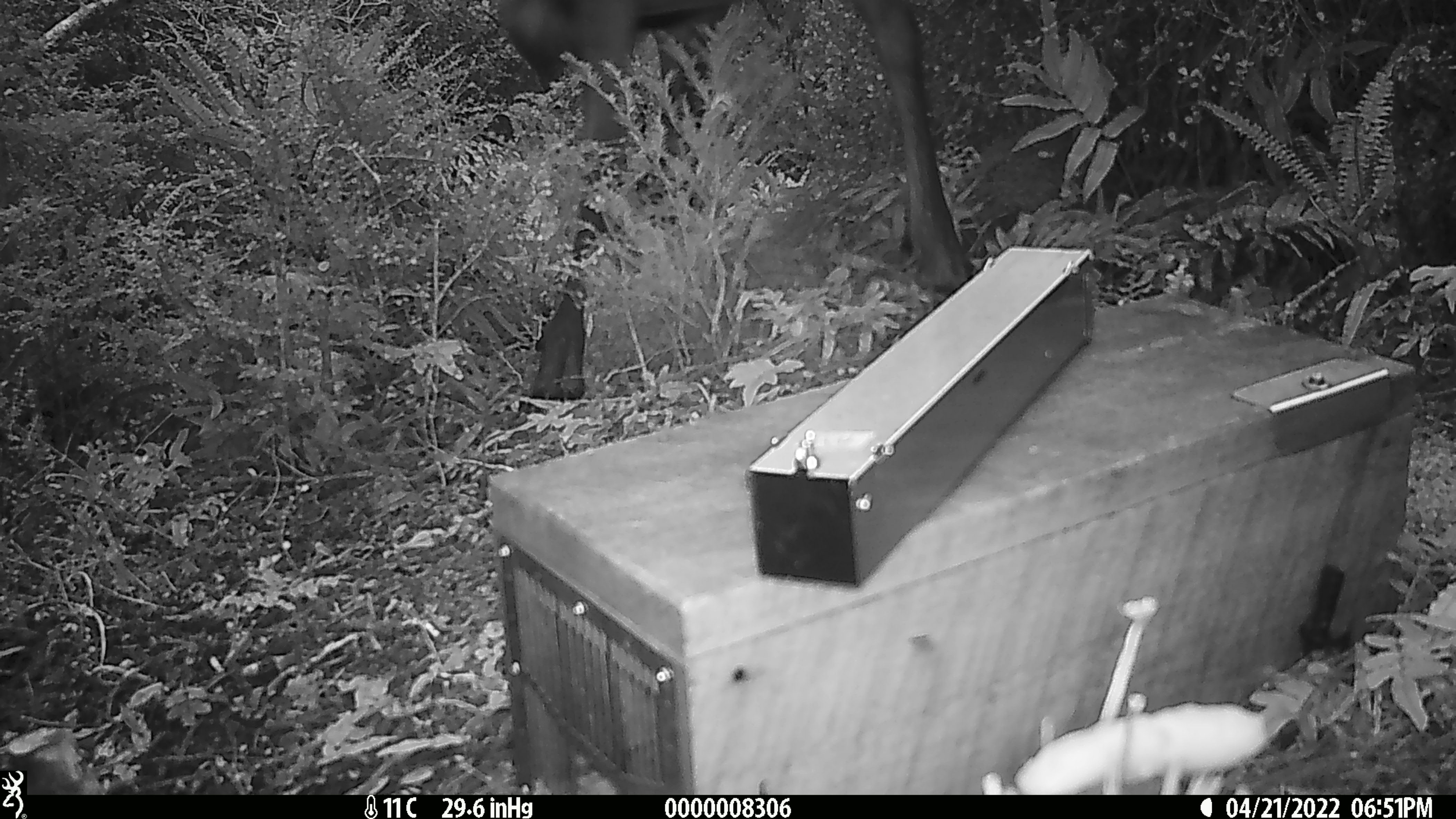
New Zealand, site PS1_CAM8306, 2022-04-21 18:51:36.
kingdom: Animalia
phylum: Chordata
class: Mammalia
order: Artiodactyla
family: Cervidae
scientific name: Cervidae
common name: deer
Deer (Cervidae).